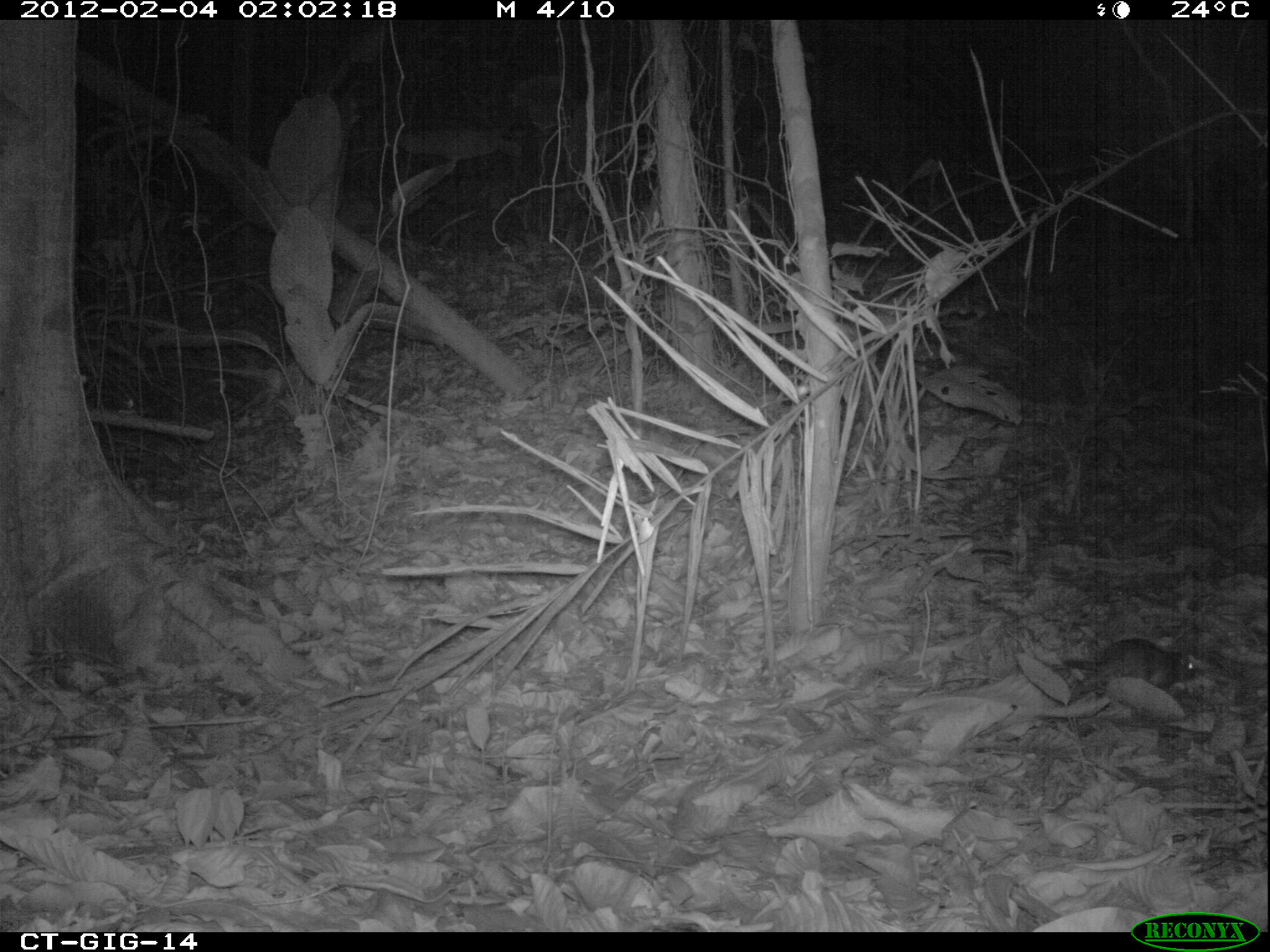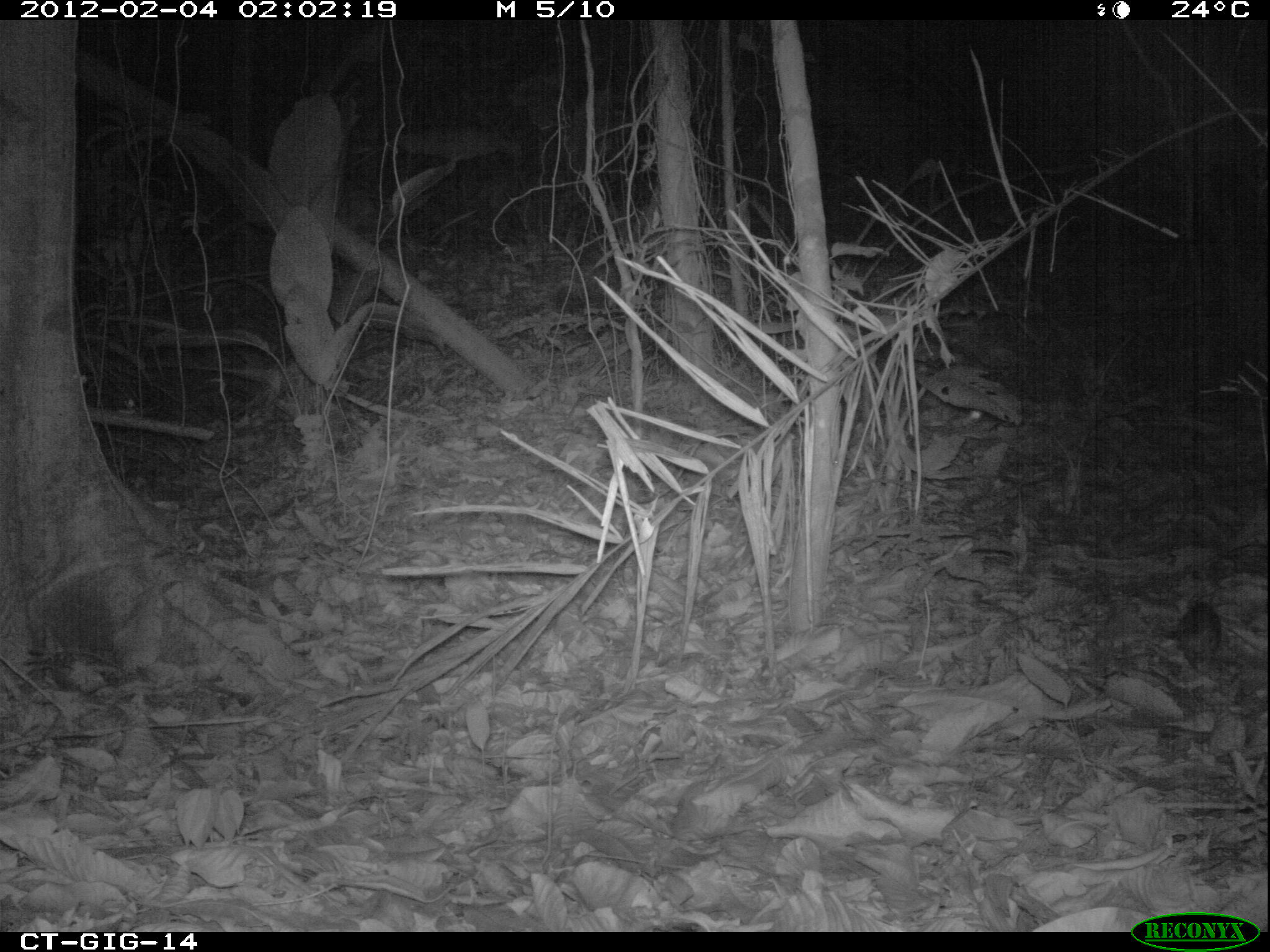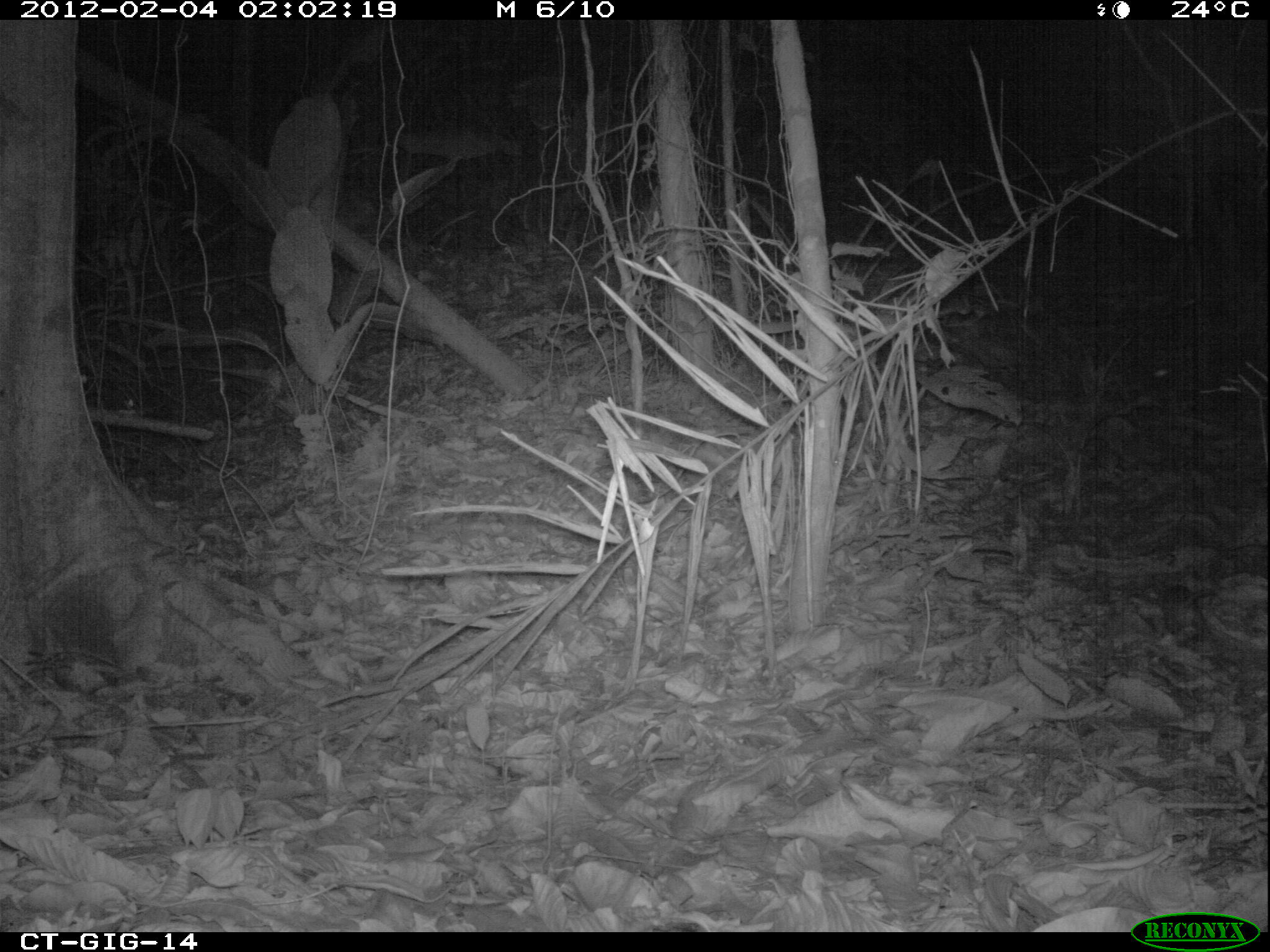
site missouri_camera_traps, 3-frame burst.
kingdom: Animalia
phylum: Chordata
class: Mammalia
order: Rodentia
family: Muridae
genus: Rattus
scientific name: Rattus praetor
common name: spiny rat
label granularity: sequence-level